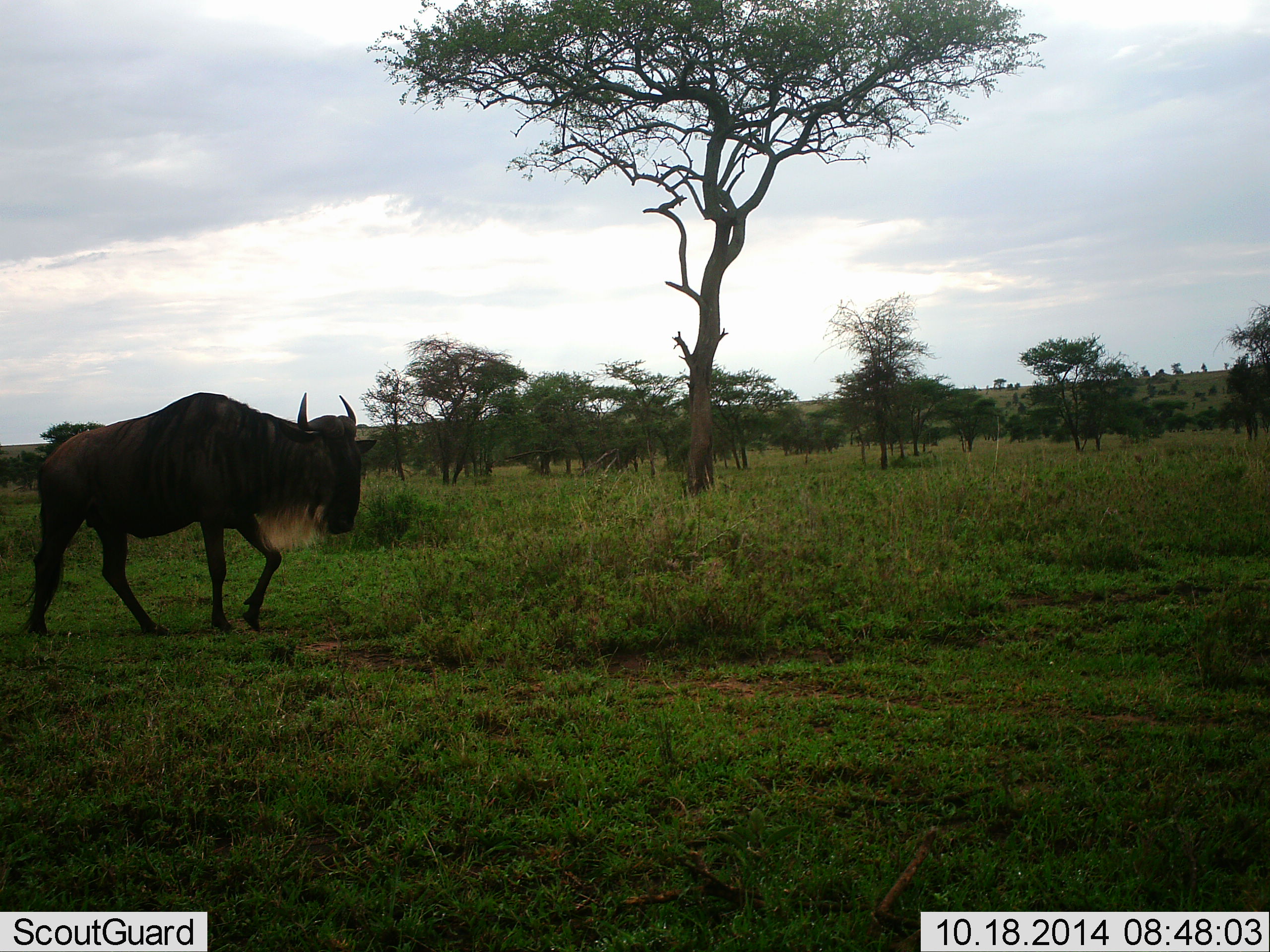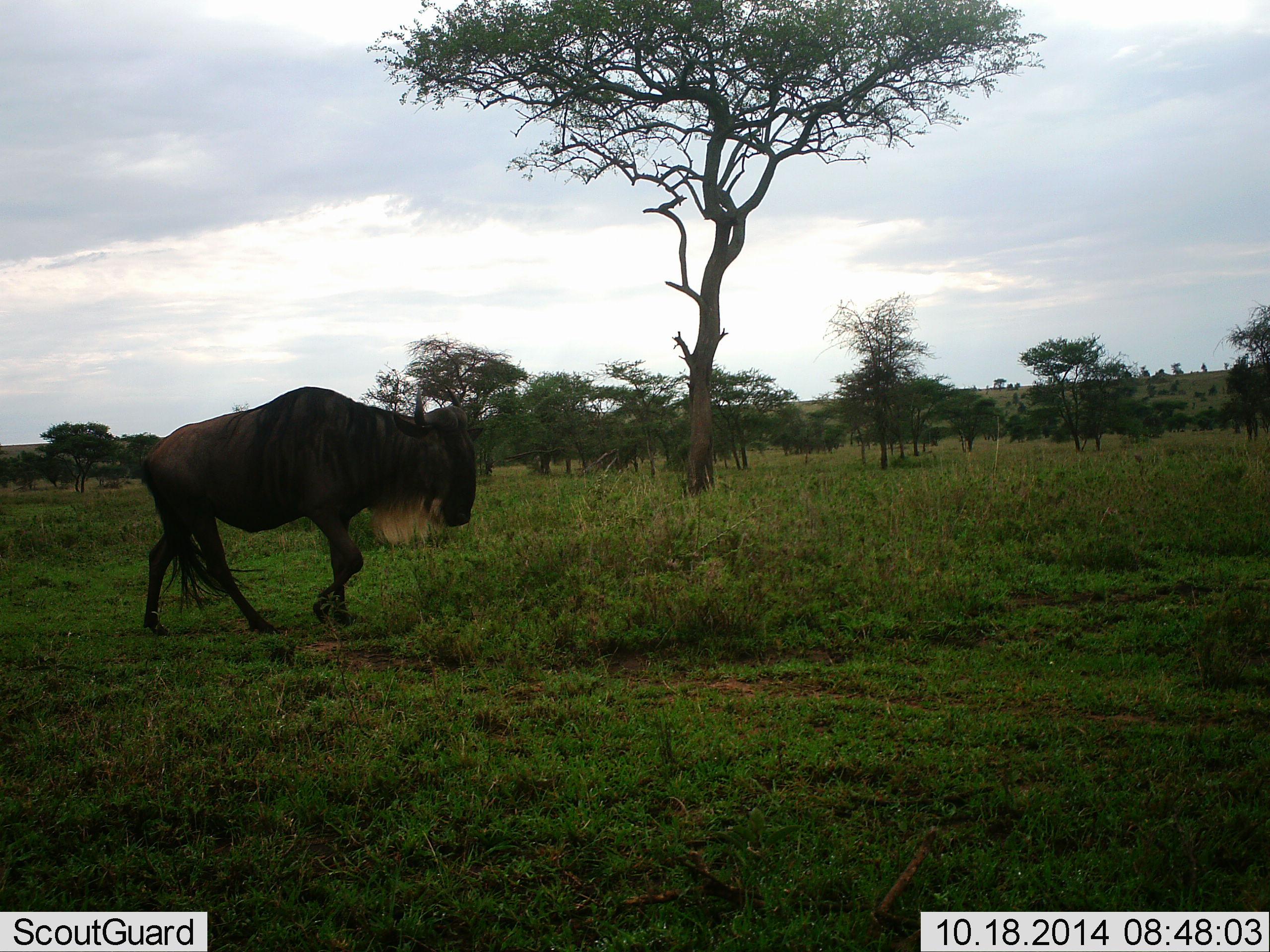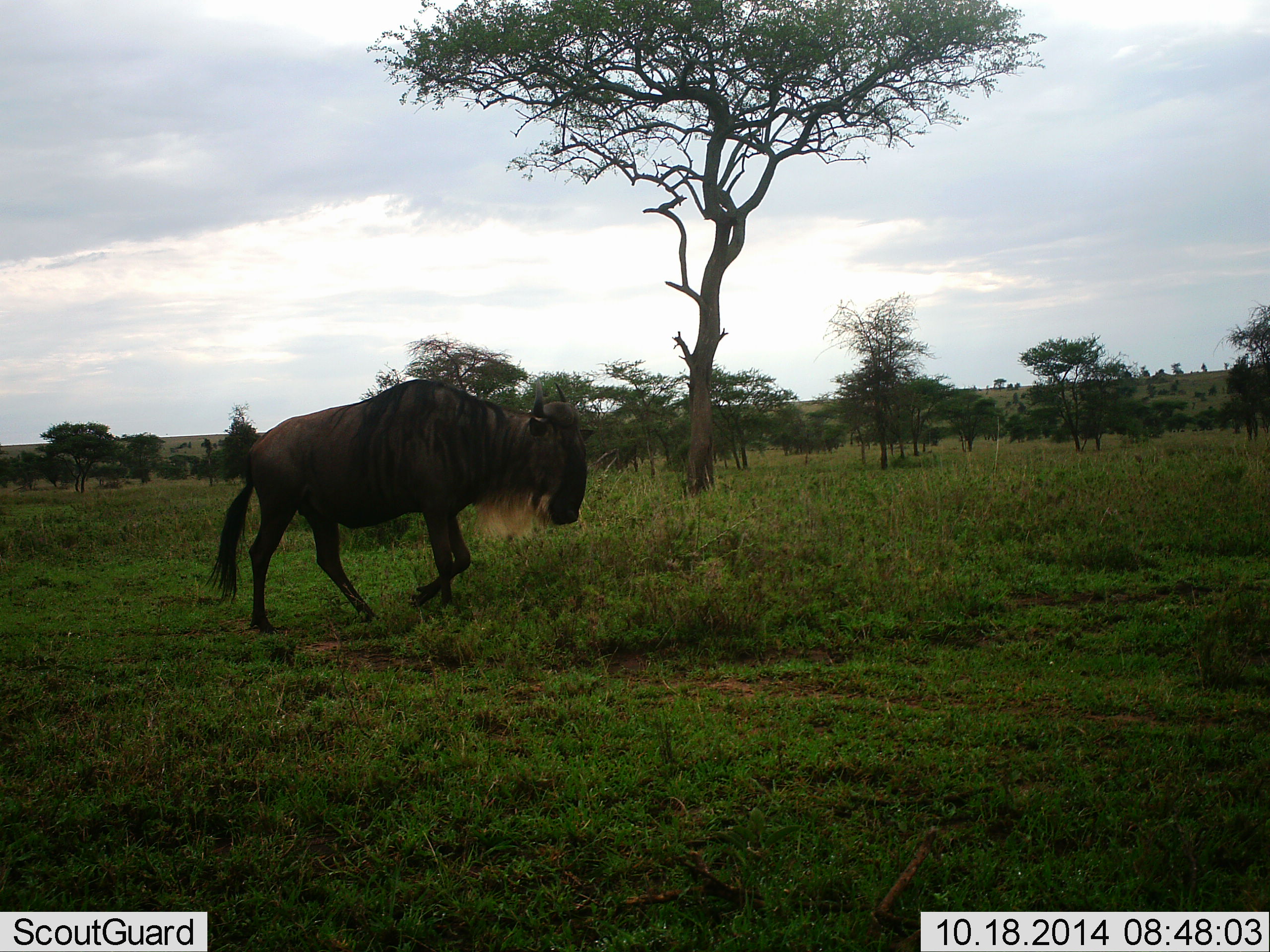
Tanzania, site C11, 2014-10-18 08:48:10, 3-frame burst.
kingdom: Animalia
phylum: Chordata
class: Mammalia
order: Artiodactyla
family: Bovidae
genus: Connochaetes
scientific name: Connochaetes taurinus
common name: blue wildebeest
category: wildebeest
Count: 1.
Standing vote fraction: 0%.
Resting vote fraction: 0%.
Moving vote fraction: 100%.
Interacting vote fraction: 0%.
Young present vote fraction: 0%.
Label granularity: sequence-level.